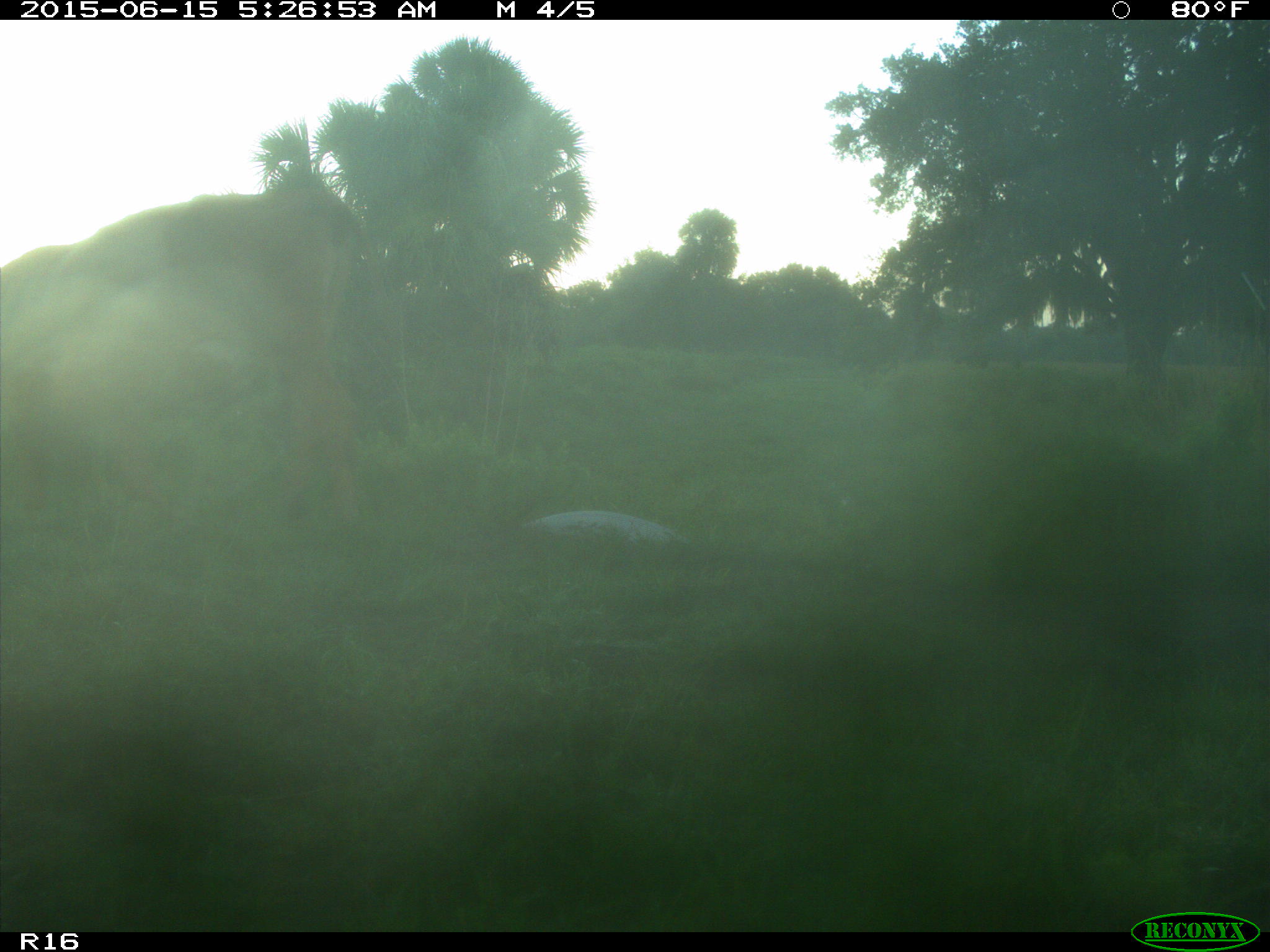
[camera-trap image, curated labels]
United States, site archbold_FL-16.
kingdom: Animalia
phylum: Chordata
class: Mammalia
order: Artiodactyla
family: Bovidae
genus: Bos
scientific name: Bos taurus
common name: domestic cow